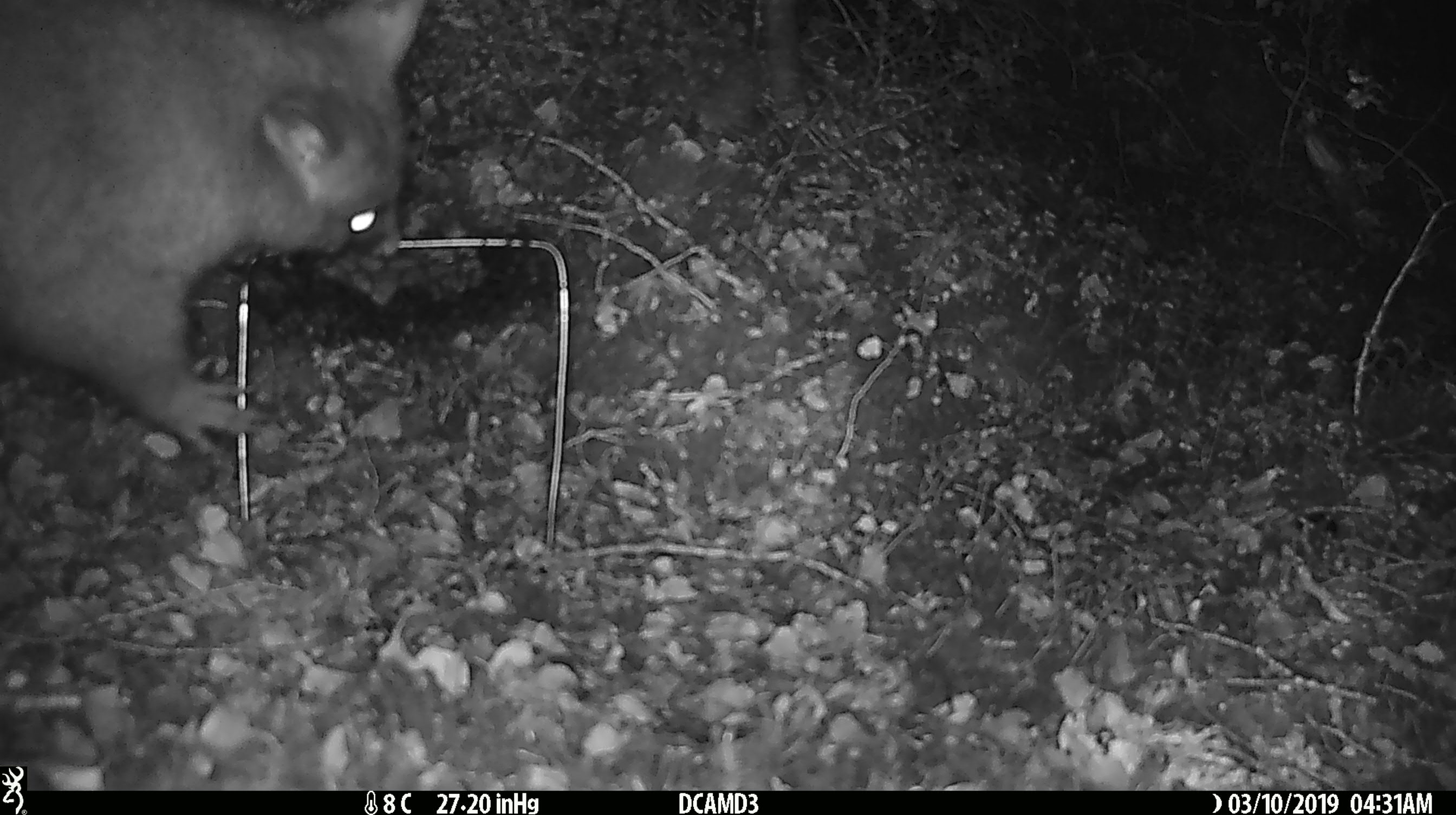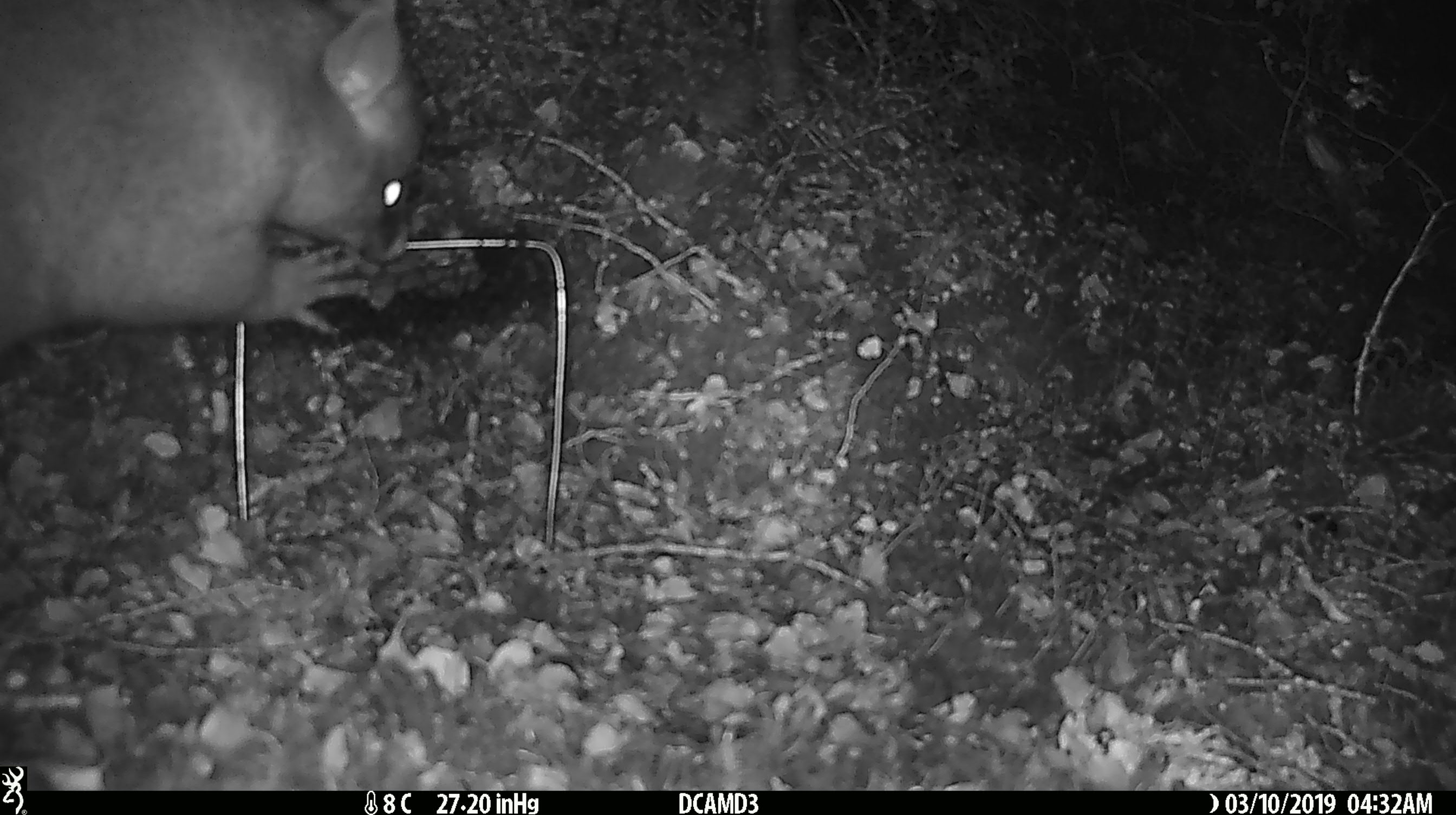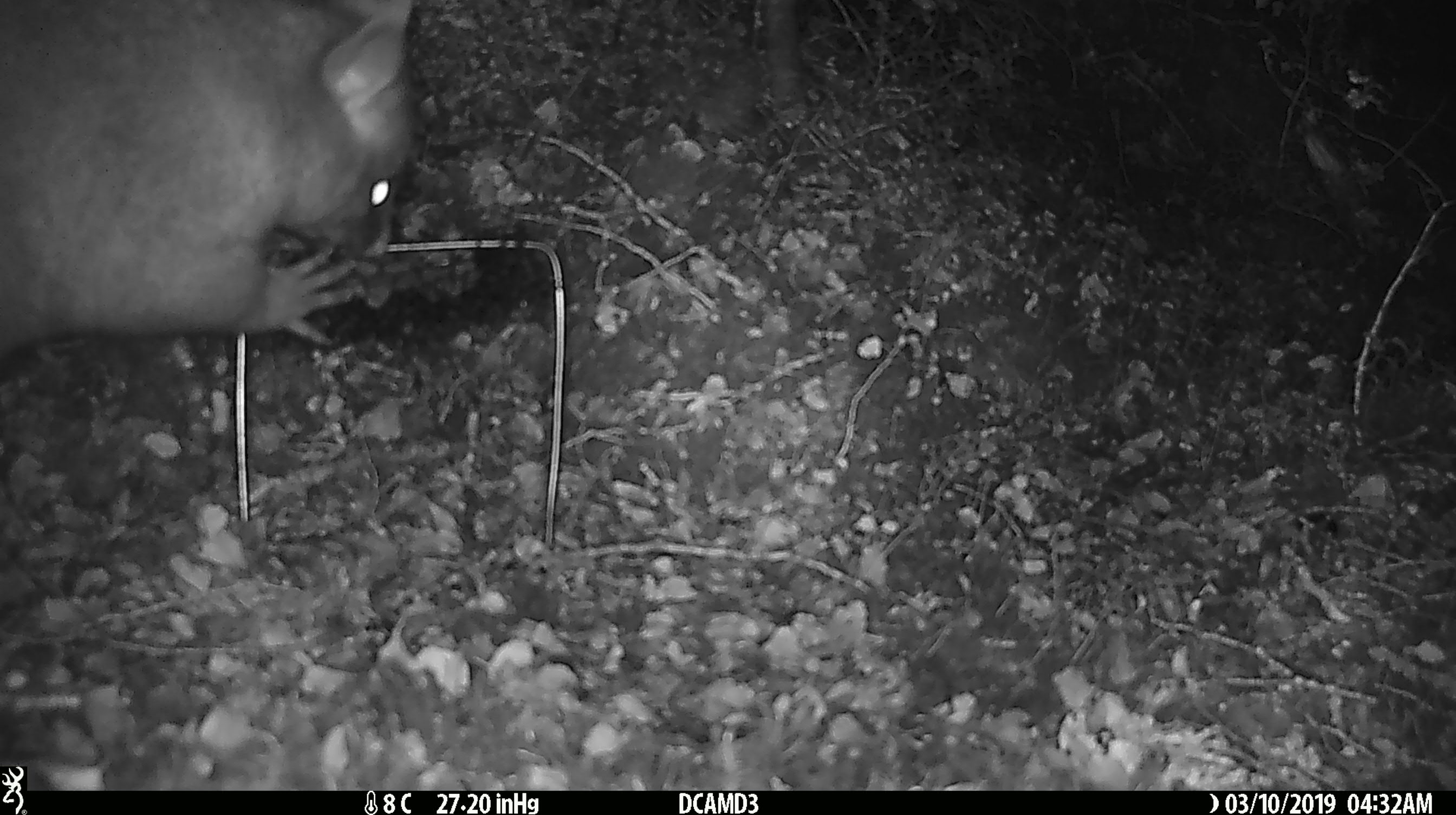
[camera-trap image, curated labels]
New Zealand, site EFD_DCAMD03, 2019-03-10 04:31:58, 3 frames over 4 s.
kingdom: Animalia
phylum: Chordata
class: Mammalia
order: Diprotodontia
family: Phalangeridae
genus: Trichosurus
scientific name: Trichosurus vulpecula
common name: common brushtail possum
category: possum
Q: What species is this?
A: Possum (common brushtail possum) (Trichosurus vulpecula).